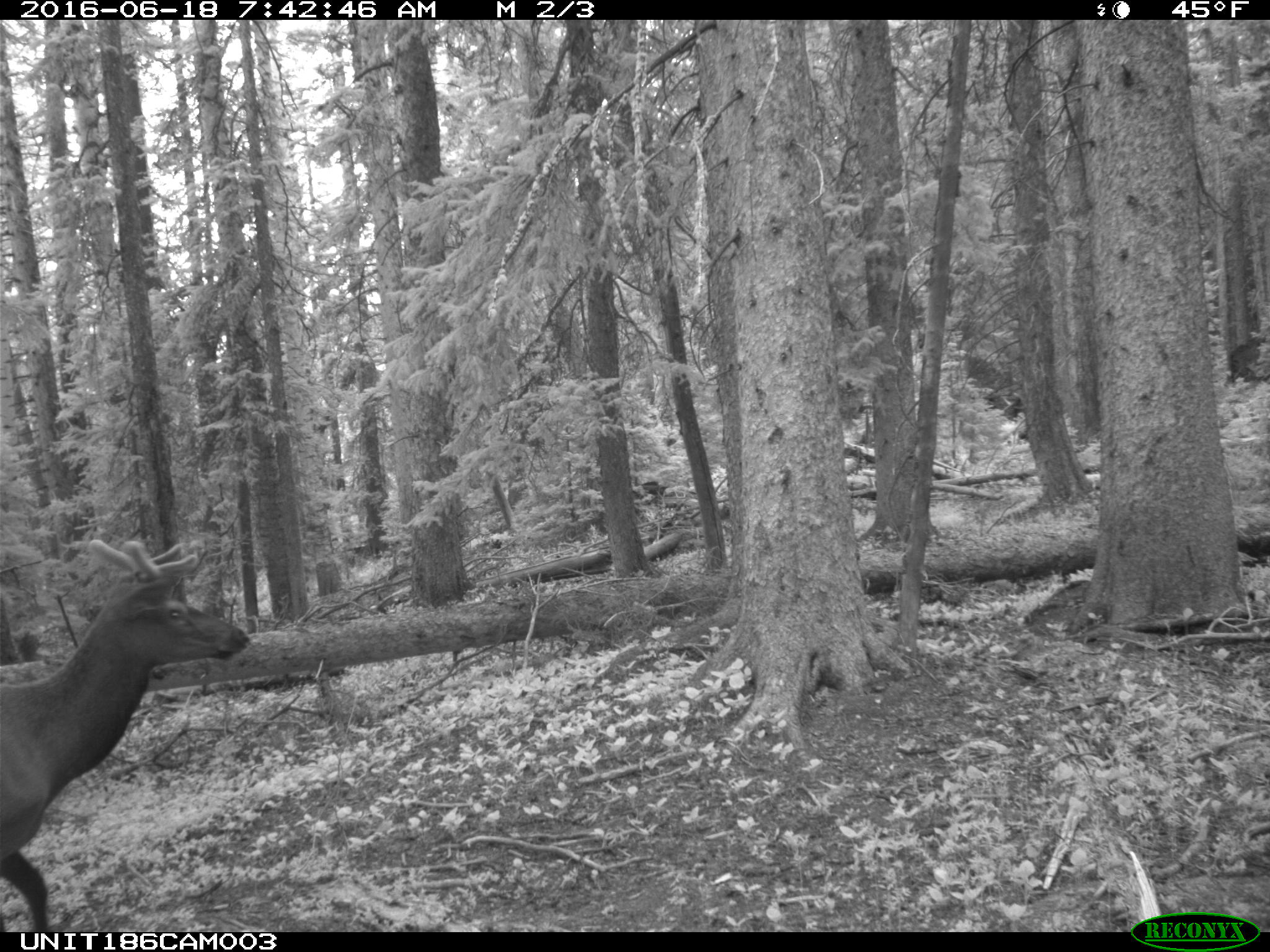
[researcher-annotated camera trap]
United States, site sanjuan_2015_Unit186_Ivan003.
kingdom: Animalia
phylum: Chordata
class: Mammalia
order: Artiodactyla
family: Cervidae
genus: Cervus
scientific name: Cervus elaphus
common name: red deer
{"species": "Cervus elaphus (red deer)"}